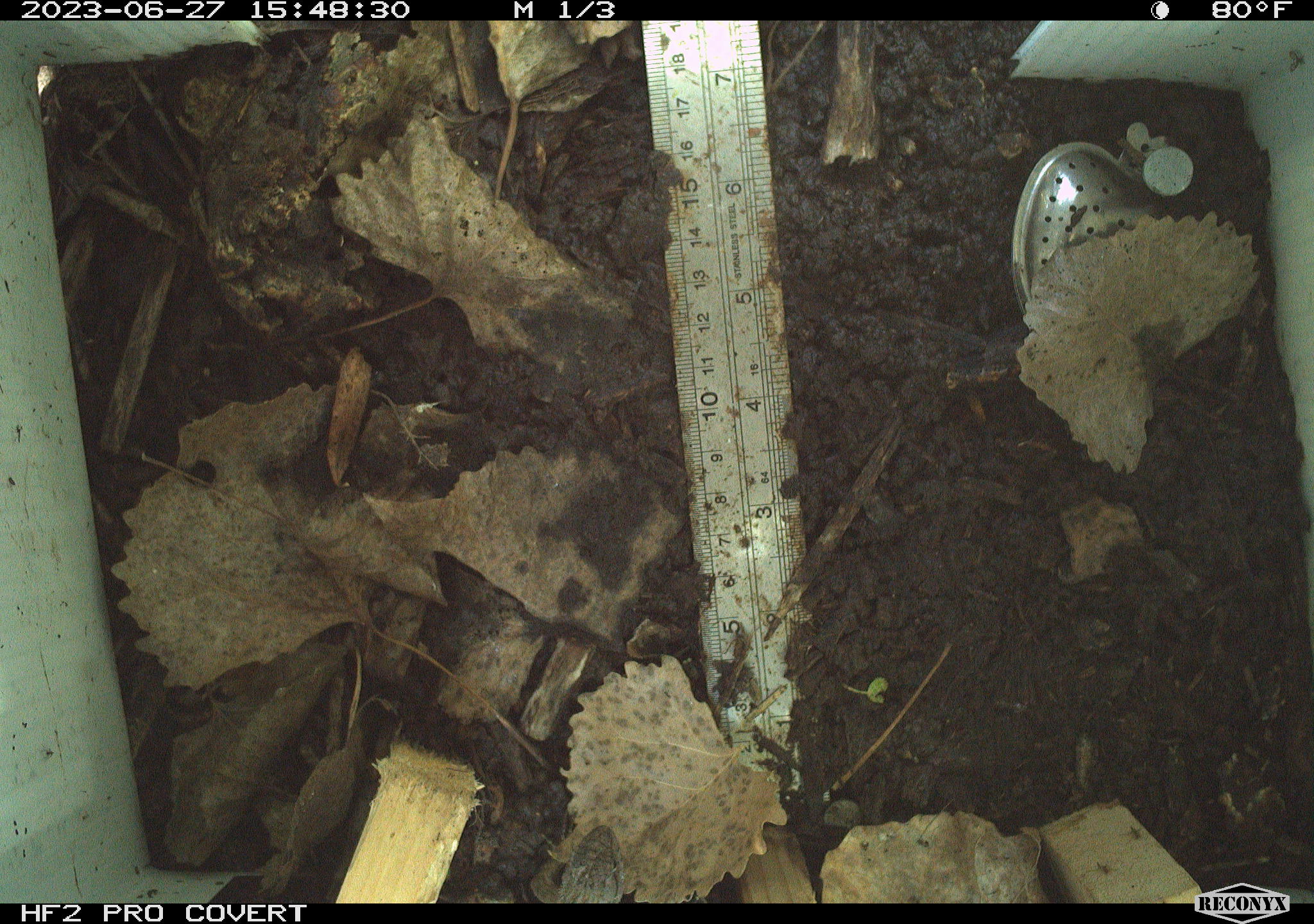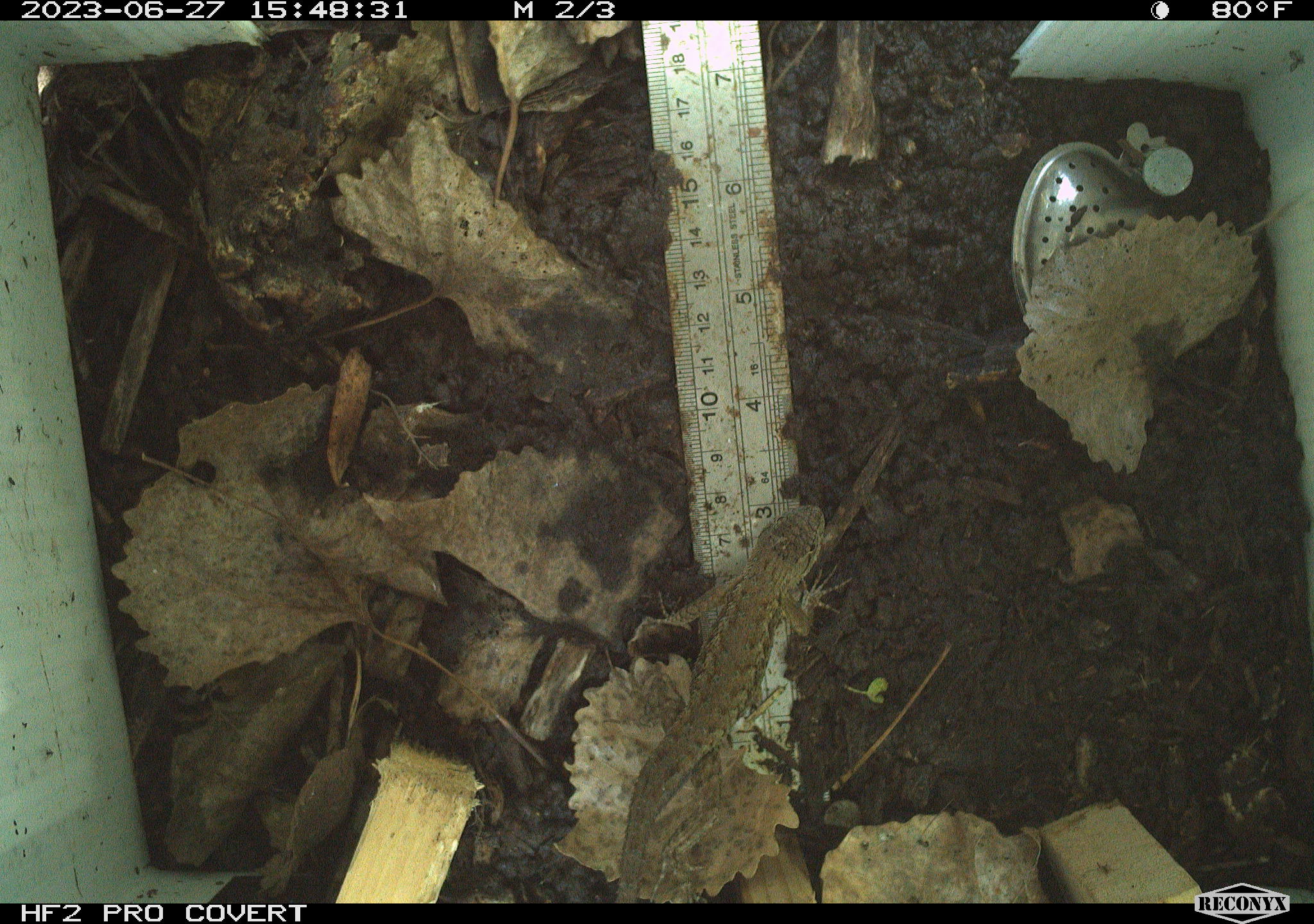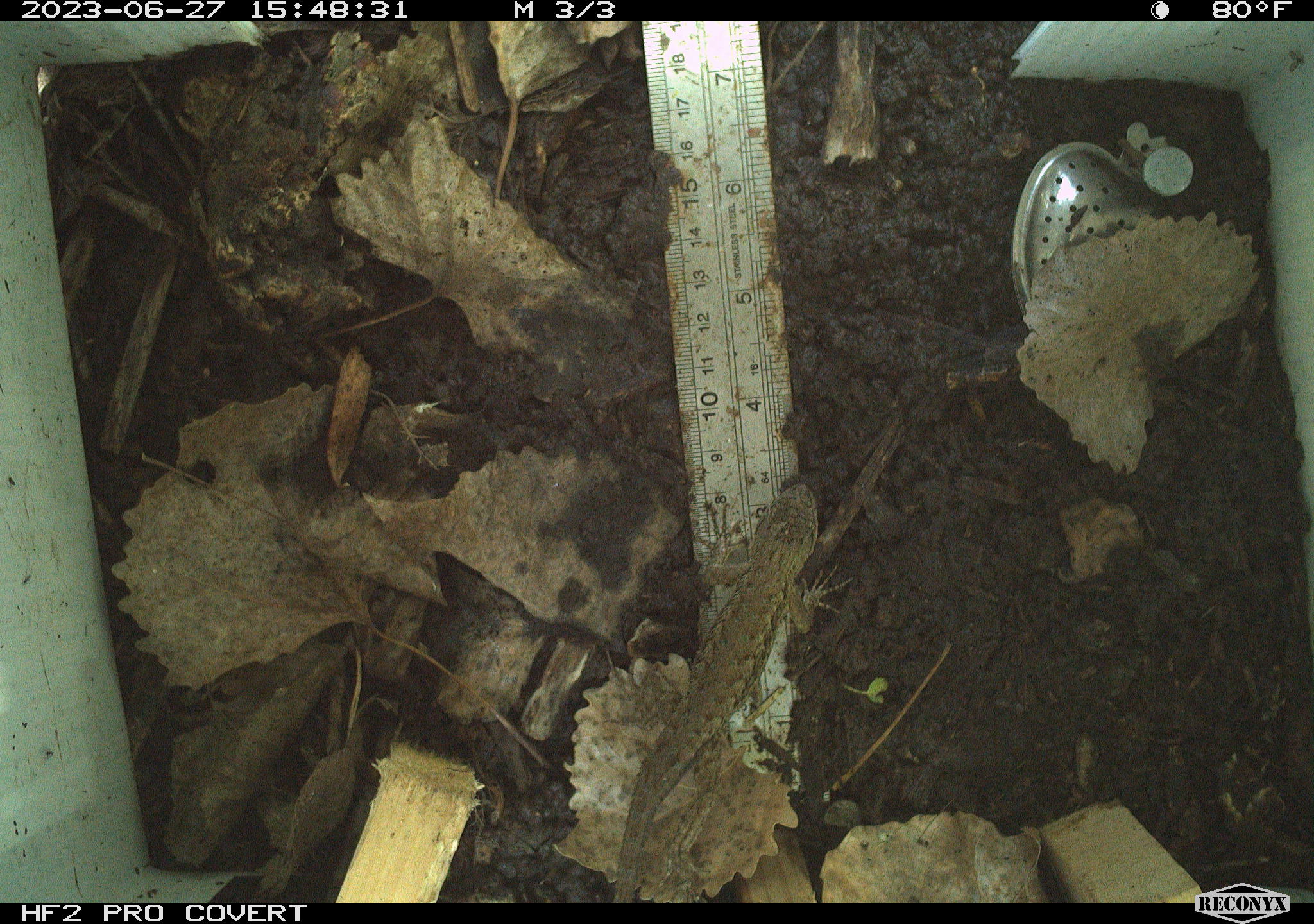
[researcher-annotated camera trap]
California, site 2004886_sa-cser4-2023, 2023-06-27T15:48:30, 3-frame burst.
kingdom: Animalia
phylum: Chordata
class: Reptilia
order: Squamata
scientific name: Squamata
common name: lizards and snakes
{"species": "lizards and snakes (Squamata)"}